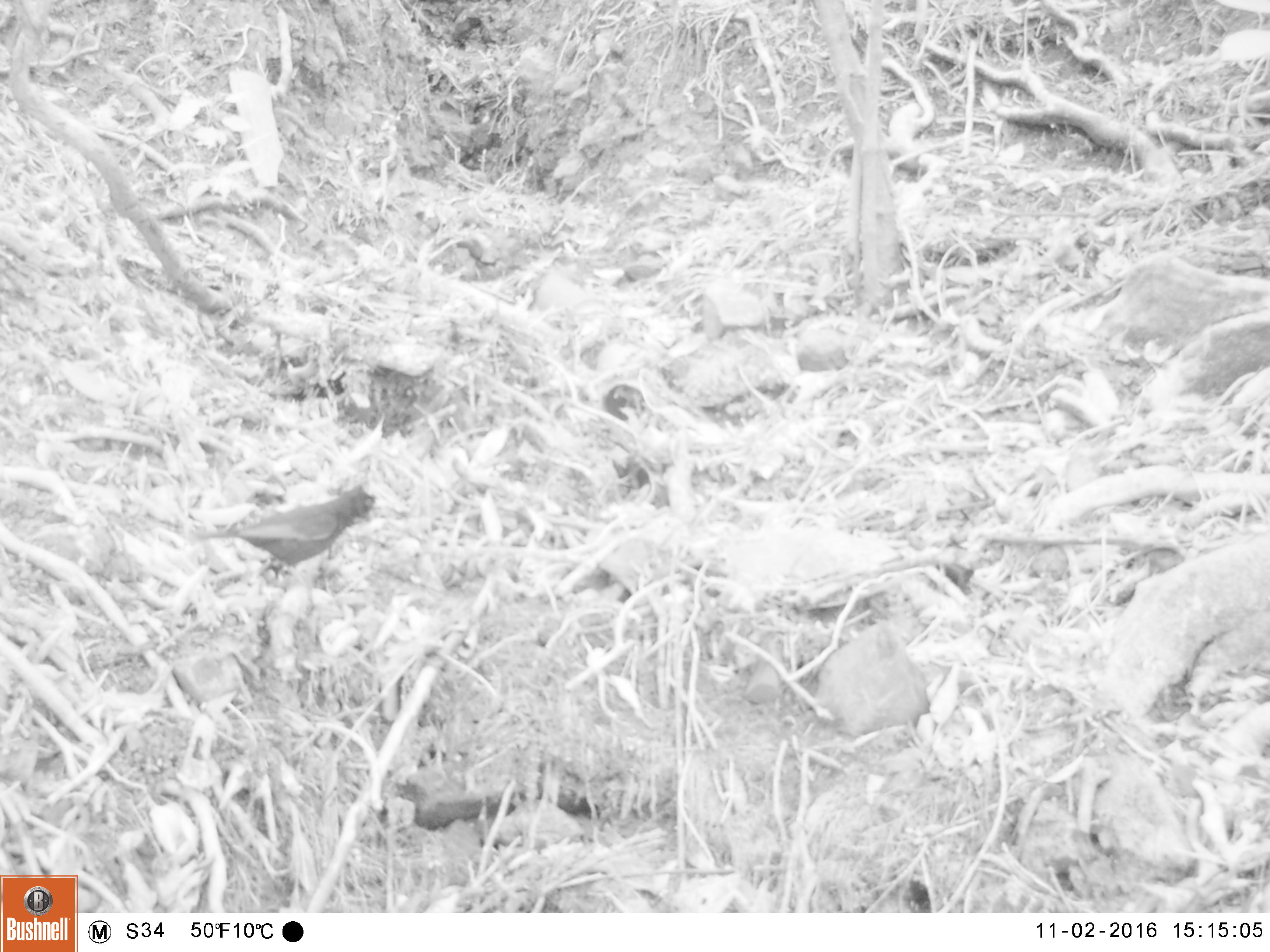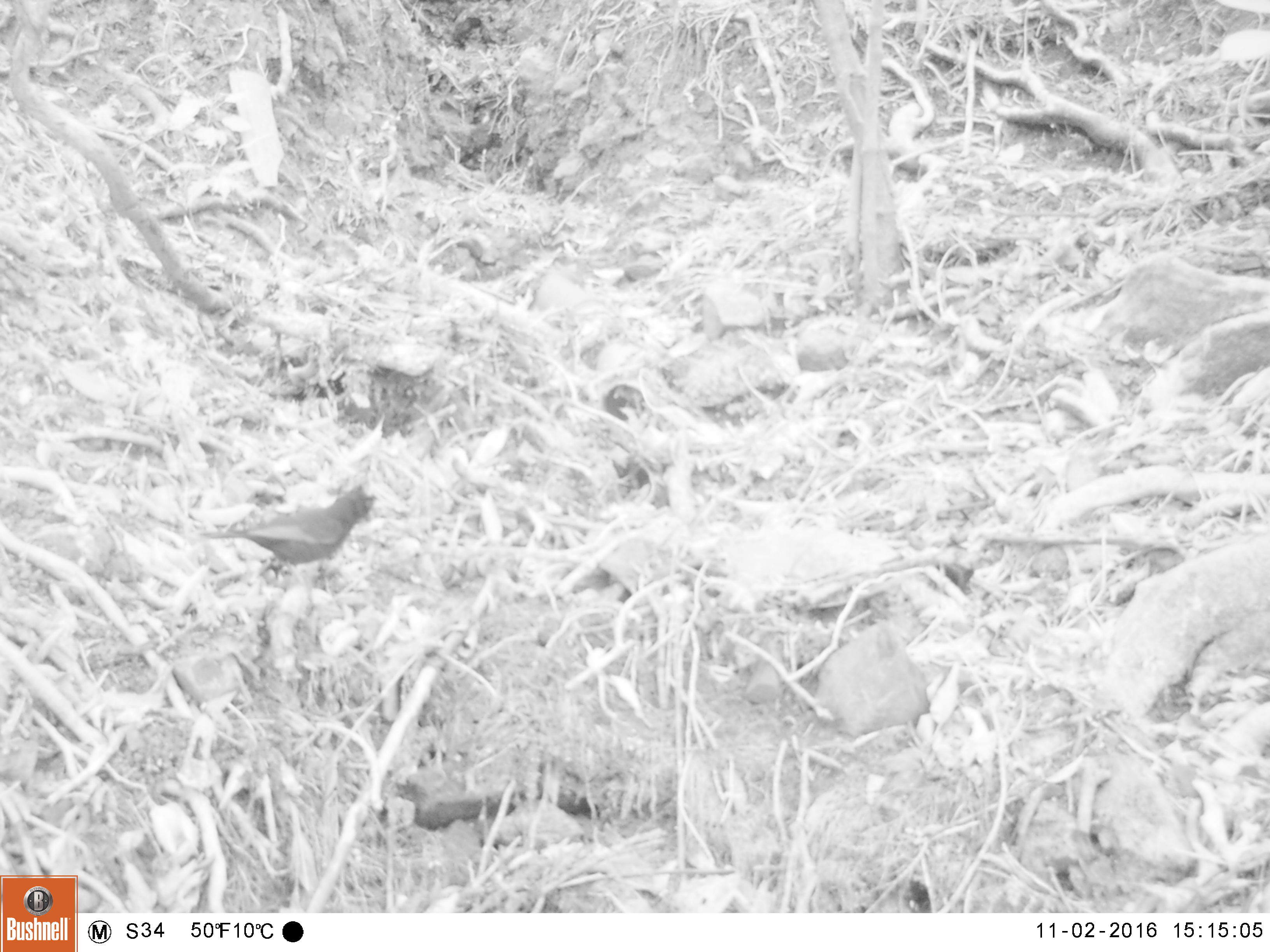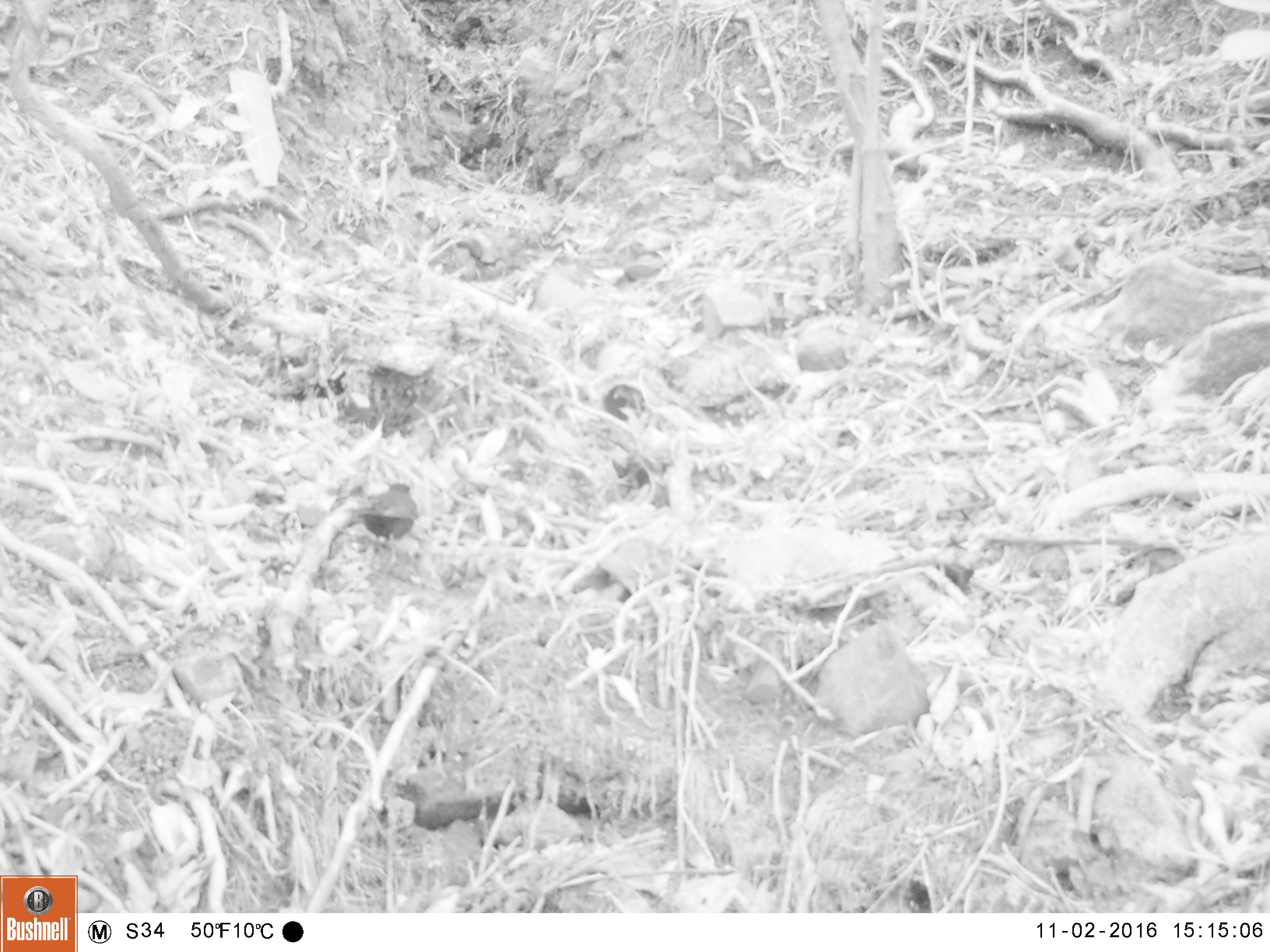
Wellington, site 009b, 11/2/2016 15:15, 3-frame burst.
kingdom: Animalia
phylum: Chordata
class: Aves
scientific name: Aves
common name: bird